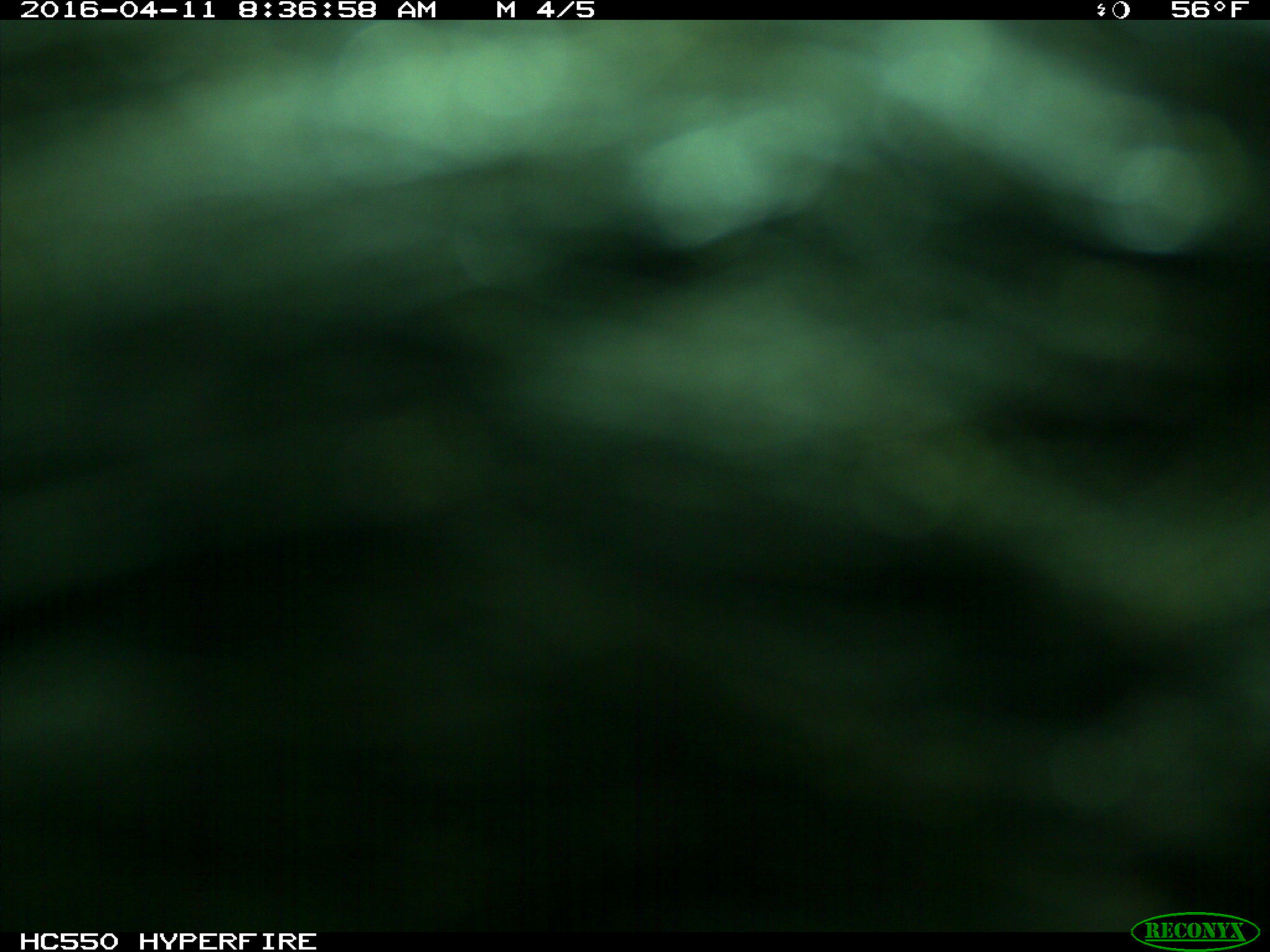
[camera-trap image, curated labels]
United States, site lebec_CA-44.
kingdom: Animalia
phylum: Chordata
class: Mammalia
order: Artiodactyla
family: Bovidae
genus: Bos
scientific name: Bos taurus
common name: domestic cow